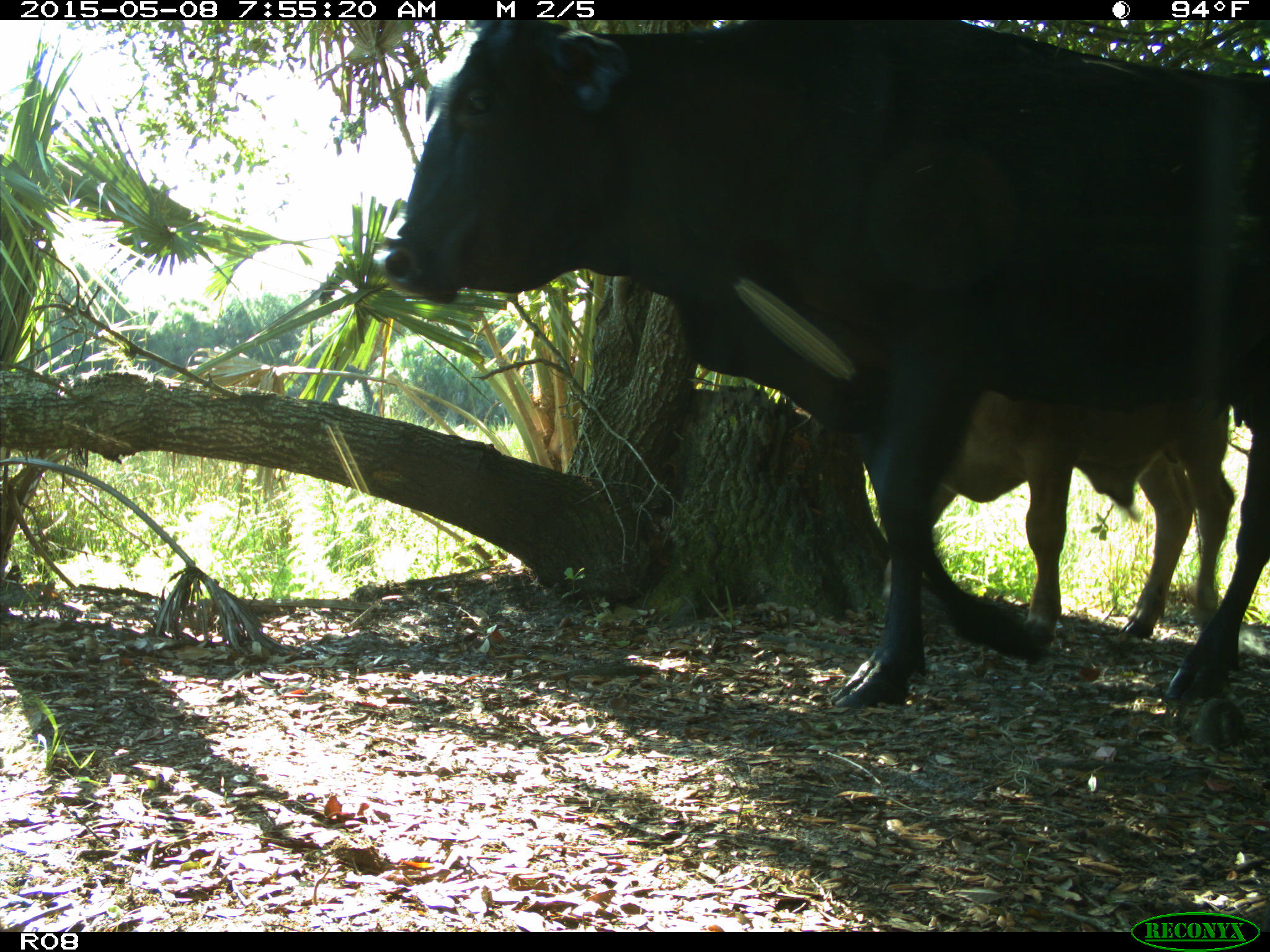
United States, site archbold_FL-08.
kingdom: Animalia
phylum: Chordata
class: Mammalia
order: Artiodactyla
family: Bovidae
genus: Bos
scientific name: Bos taurus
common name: domestic cow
Bos taurus (domestic cow).